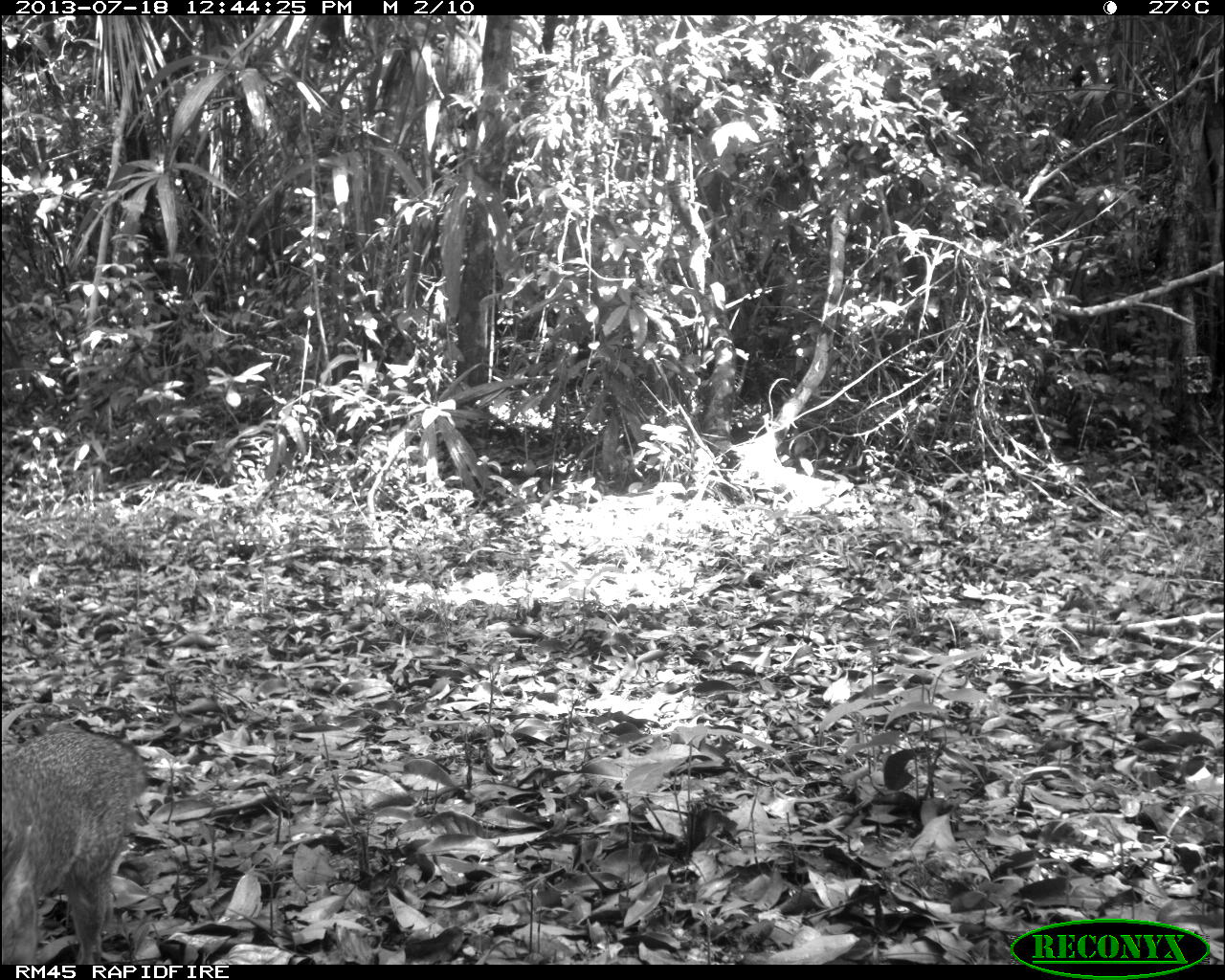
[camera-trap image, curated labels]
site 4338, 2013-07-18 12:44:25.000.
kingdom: Animalia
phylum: Chordata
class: Mammalia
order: Carnivora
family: Canidae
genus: Urocyon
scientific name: Urocyon cinereoargenteus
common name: gray fox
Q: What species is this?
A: Urocyon cinereoargenteus (gray fox).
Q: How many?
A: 1.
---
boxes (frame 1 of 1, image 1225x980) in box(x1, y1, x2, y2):
urocyon cinereoargenteus: box(0, 708, 152, 965)